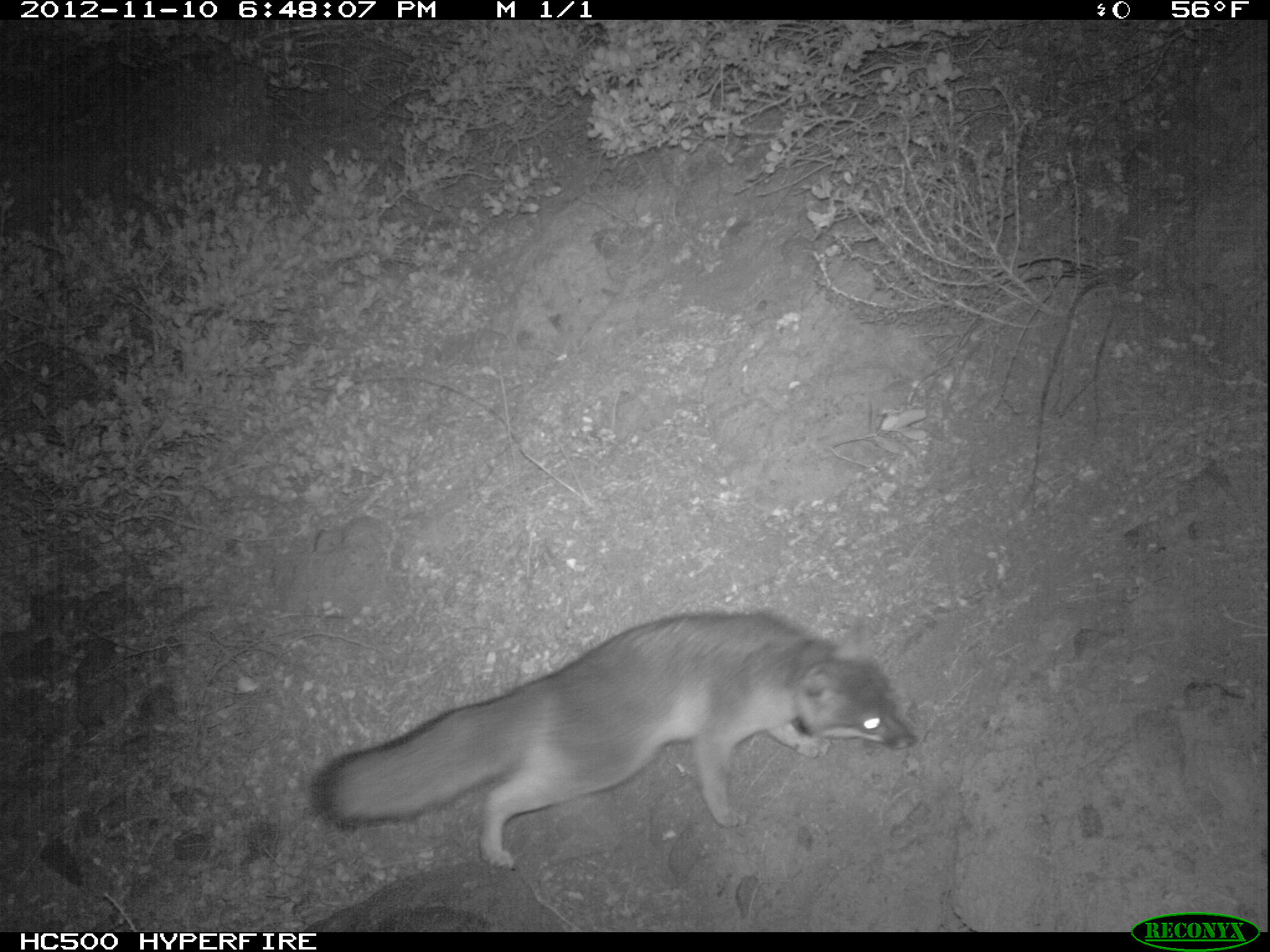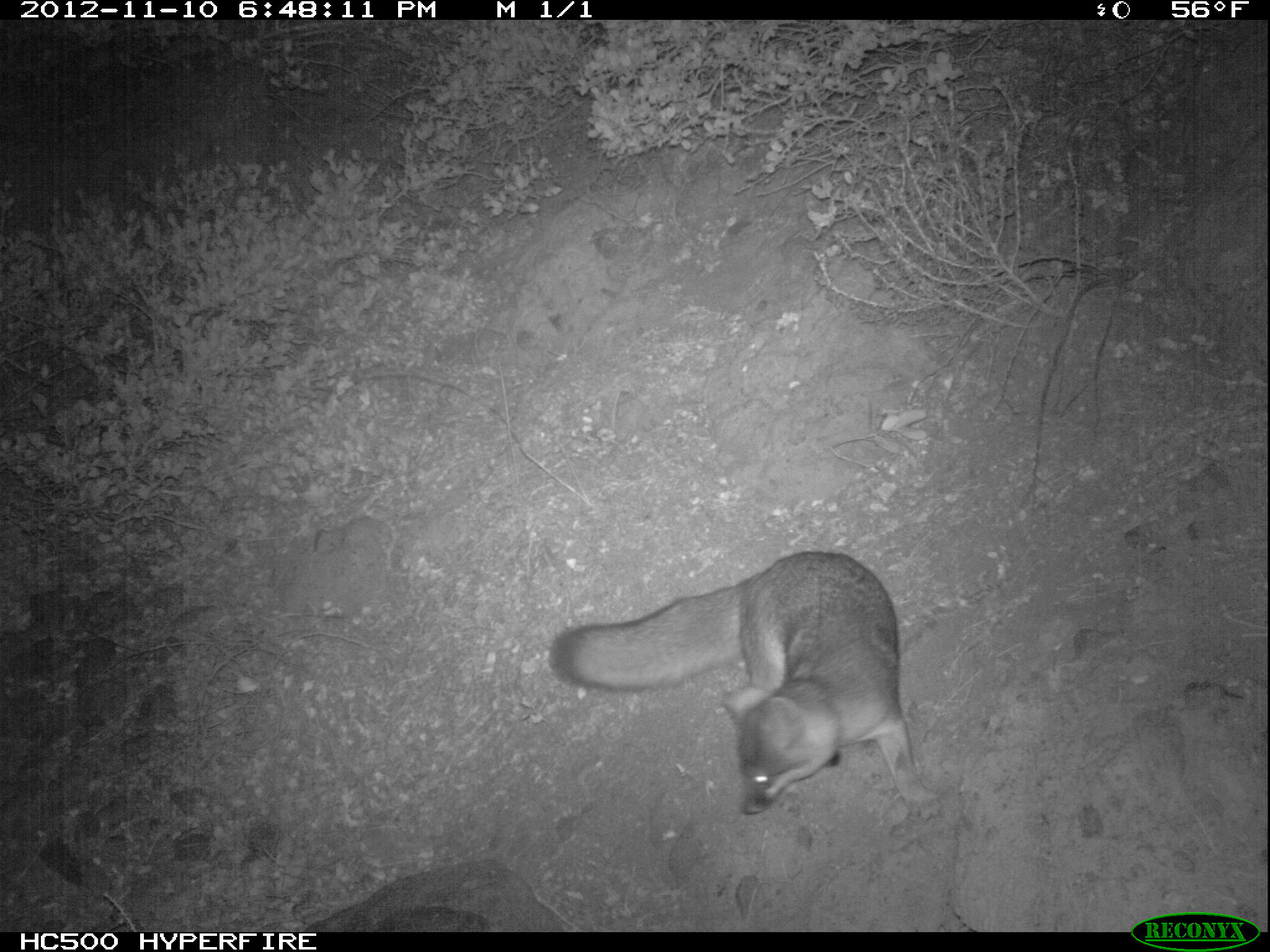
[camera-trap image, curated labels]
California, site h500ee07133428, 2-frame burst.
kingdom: Animalia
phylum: Chordata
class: Mammalia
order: Carnivora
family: Canidae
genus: Urocyon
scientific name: Urocyon littoralis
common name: island fox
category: fox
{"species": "fox (island fox) (Urocyon littoralis)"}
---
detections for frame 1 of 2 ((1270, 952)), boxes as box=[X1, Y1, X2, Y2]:
fox: box=[311, 612, 918, 871]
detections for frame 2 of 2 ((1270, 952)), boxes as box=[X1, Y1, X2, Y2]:
fox: box=[545, 549, 935, 815]